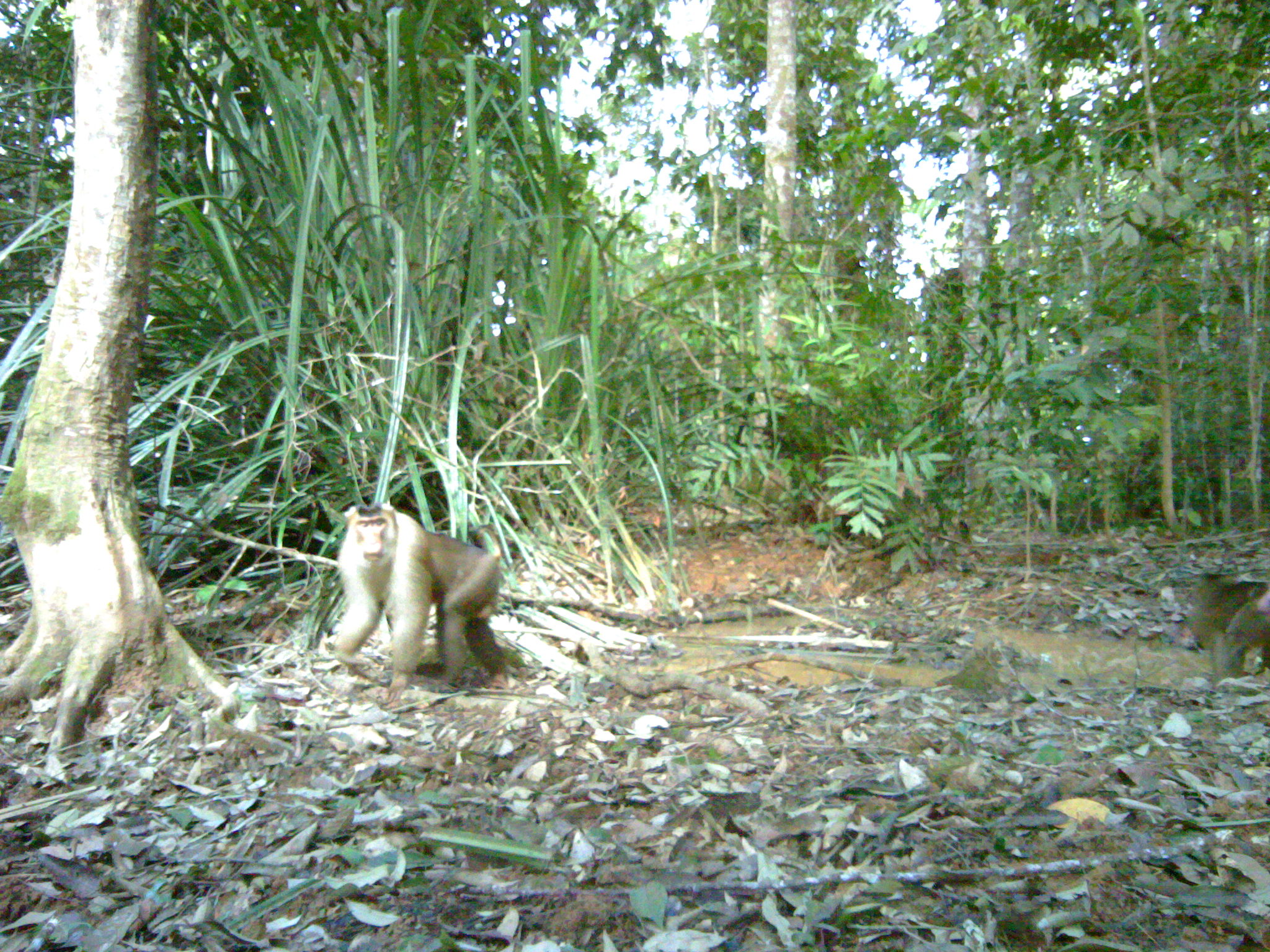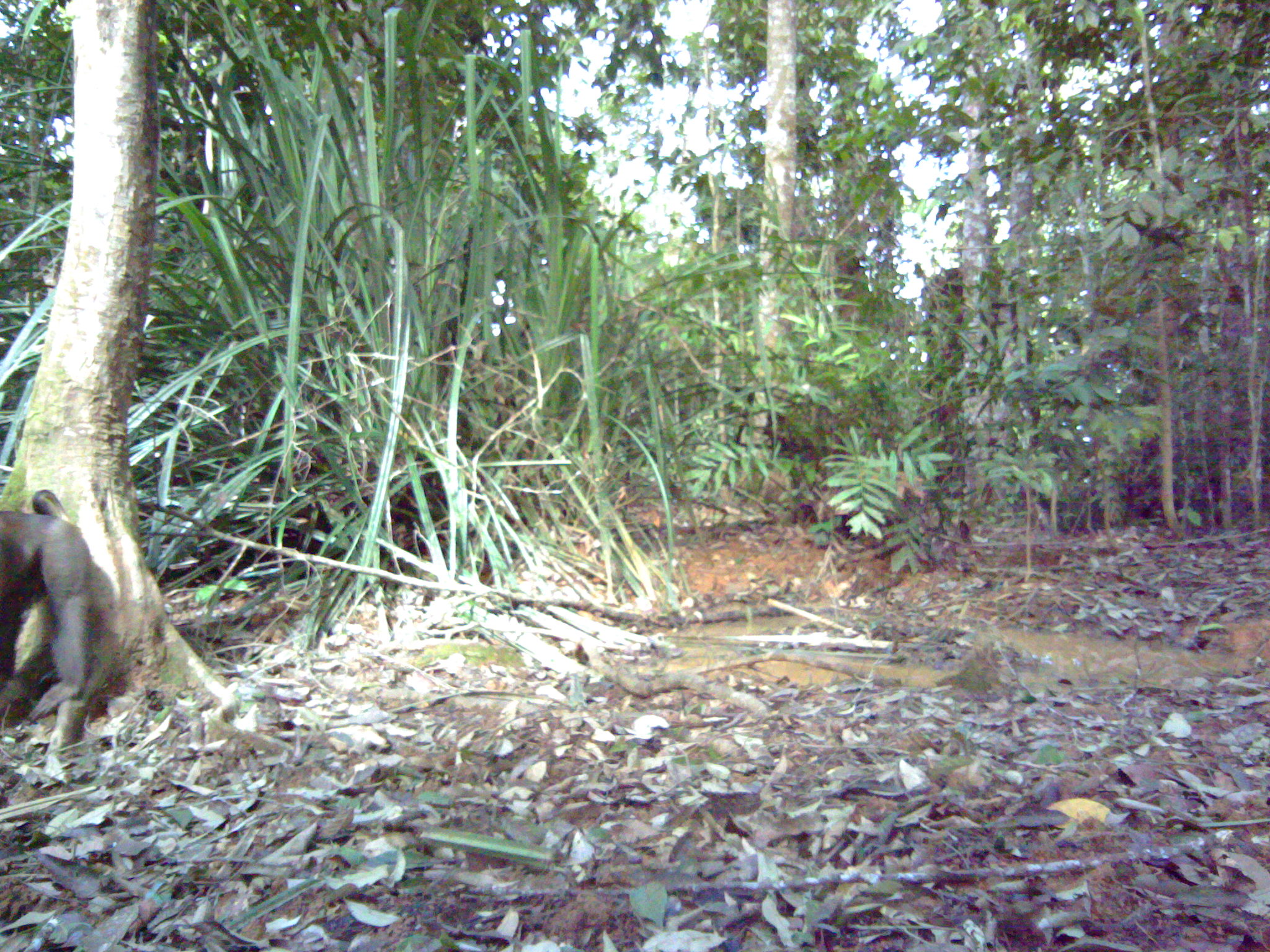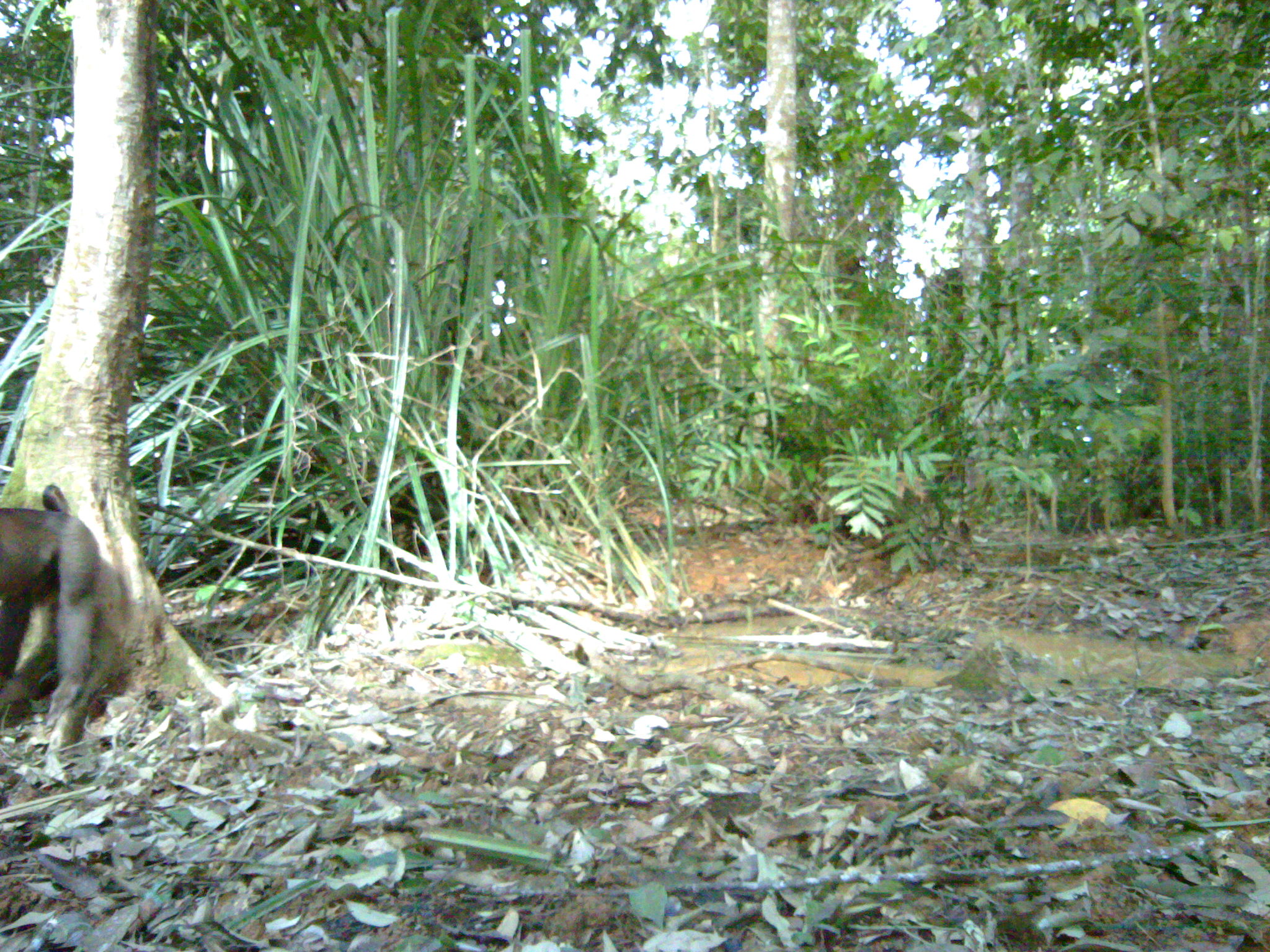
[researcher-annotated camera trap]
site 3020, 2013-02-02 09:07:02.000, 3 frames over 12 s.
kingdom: Animalia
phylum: Chordata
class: Mammalia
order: Primates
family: Cercopithecidae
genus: Macaca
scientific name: Macaca nemestrina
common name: southern pig-tailed macaque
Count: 2.